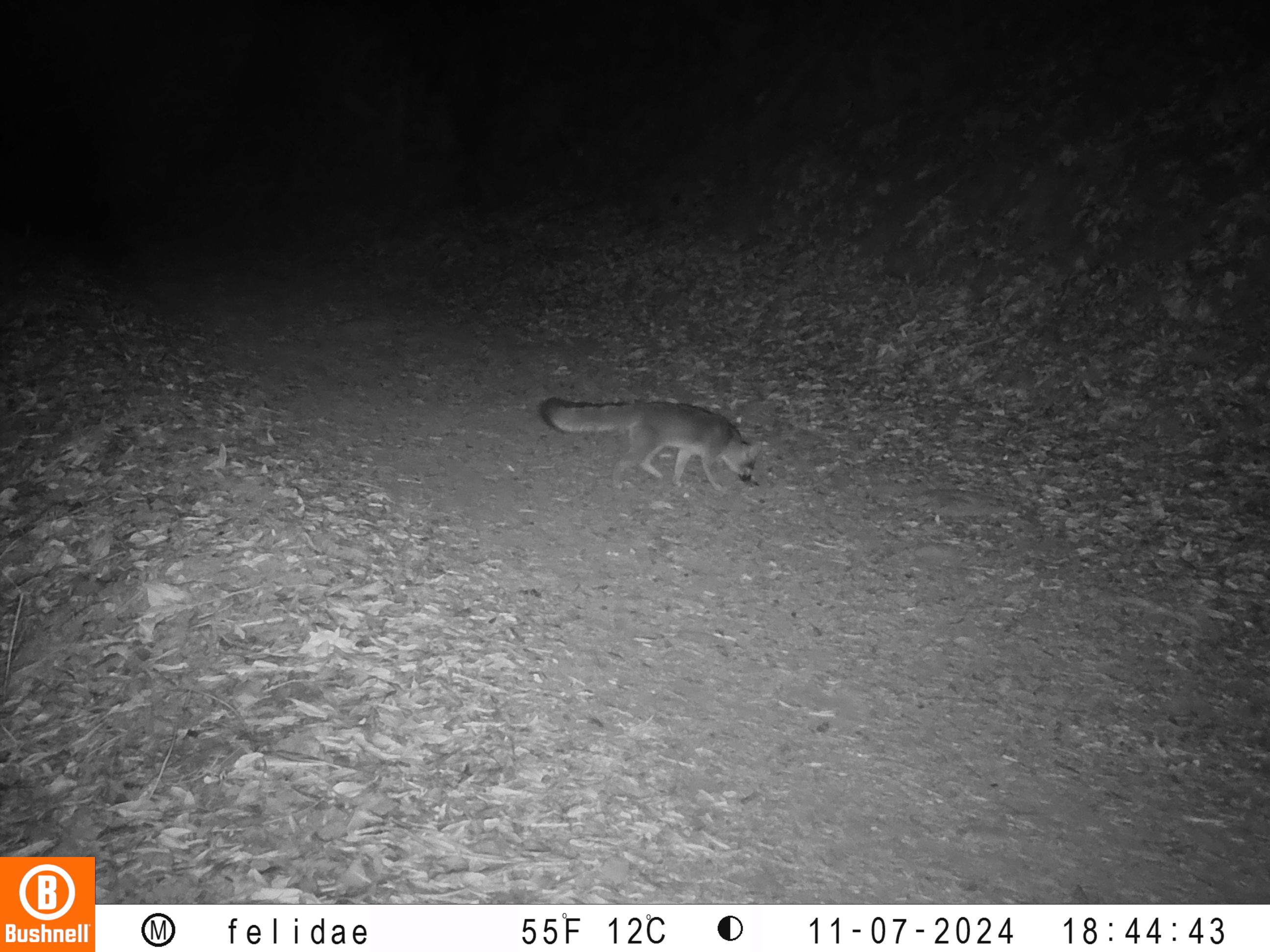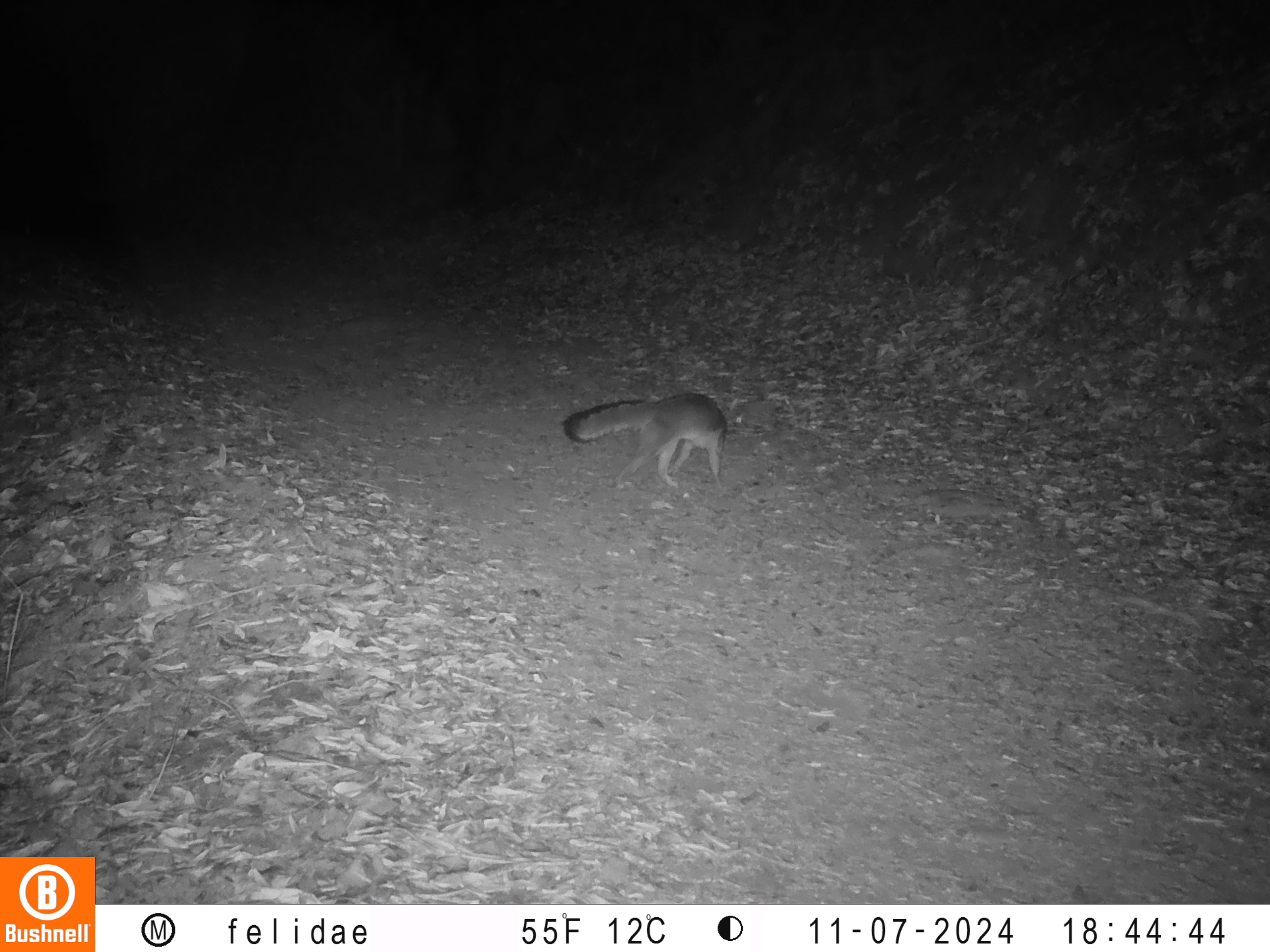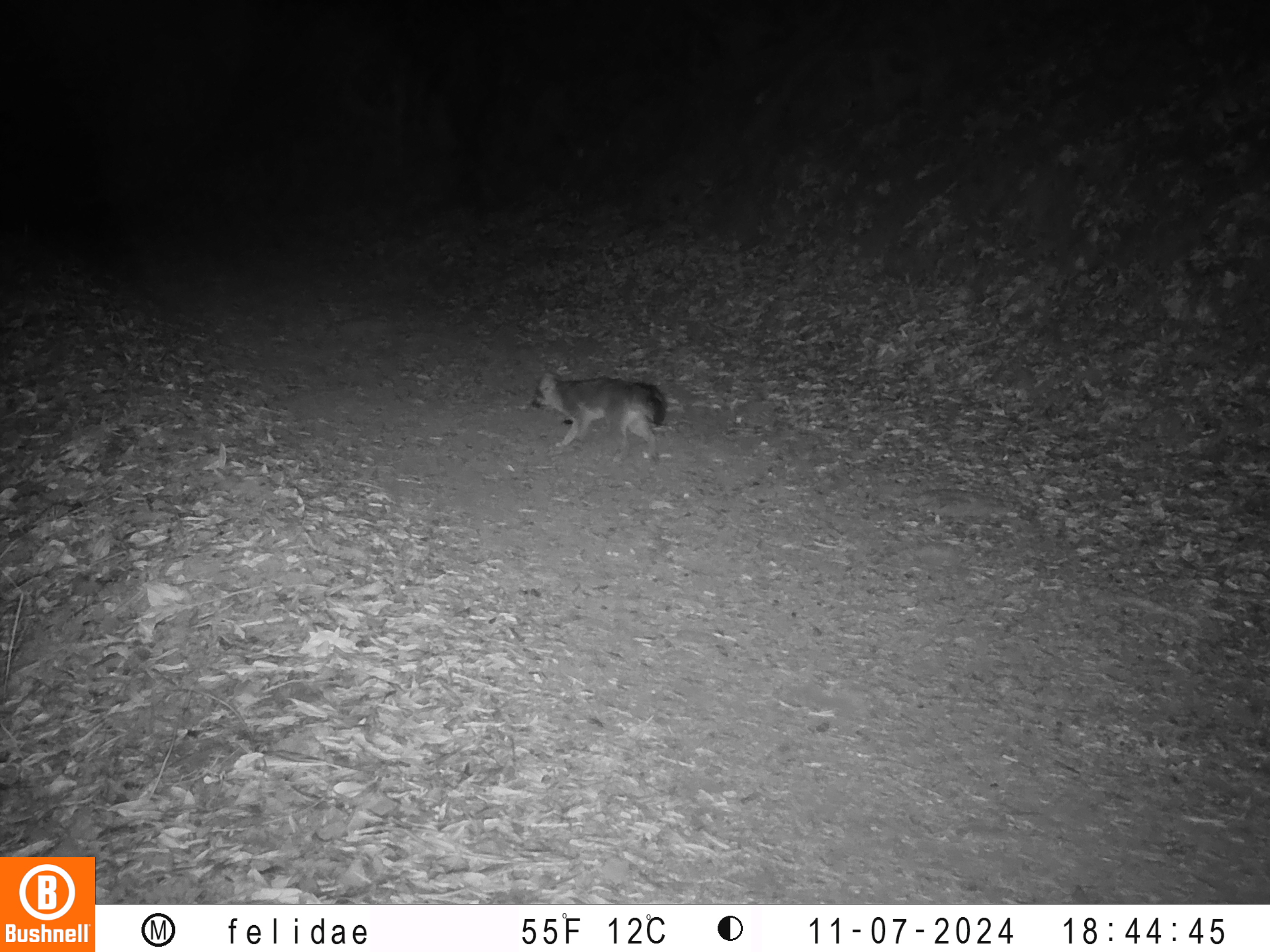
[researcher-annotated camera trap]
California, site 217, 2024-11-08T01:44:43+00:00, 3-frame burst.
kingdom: Animalia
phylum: Chordata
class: Mammalia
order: Carnivora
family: Canidae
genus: Urocyon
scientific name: Urocyon cinereoargenteus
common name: gray fox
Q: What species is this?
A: Gray fox (Urocyon cinereoargenteus).